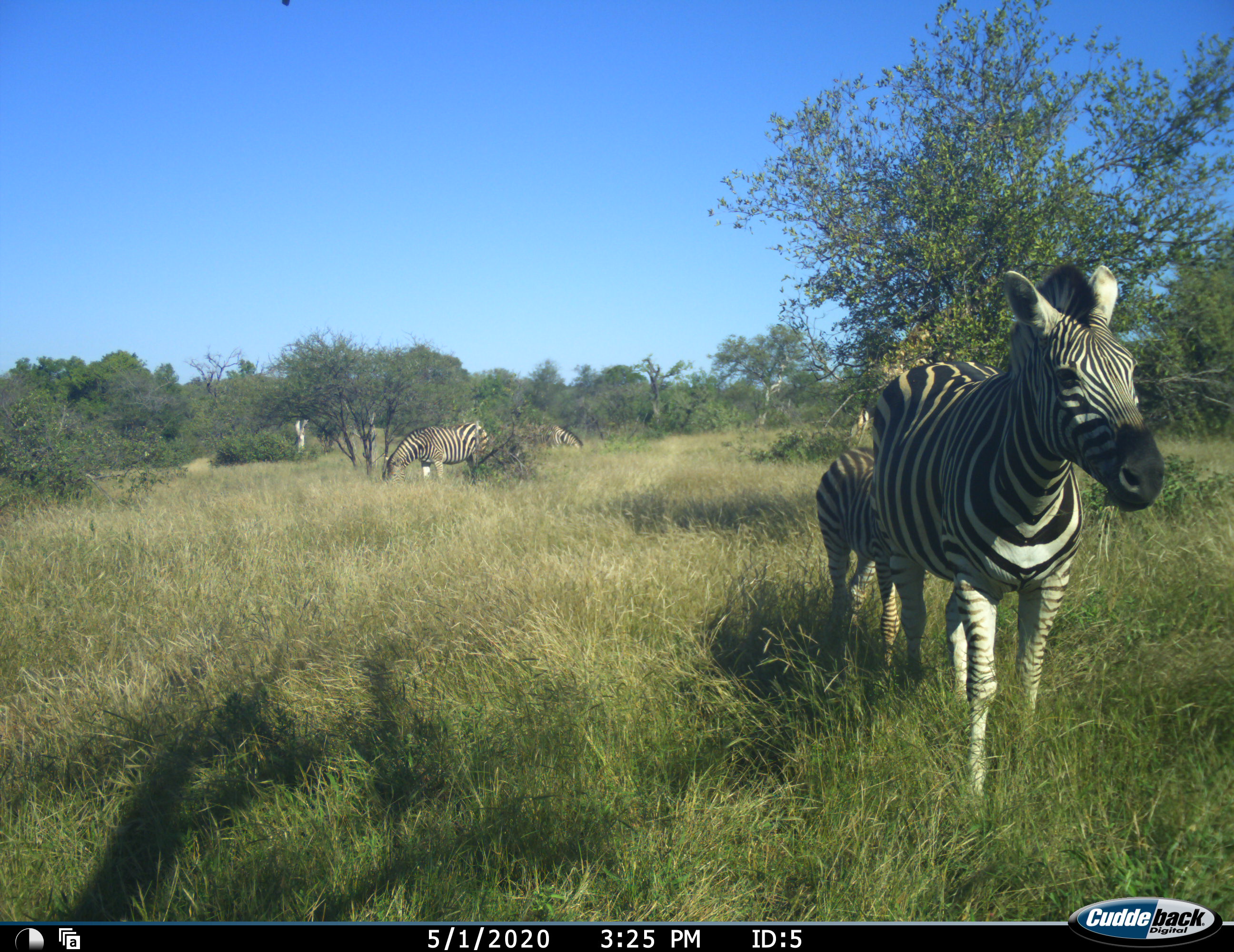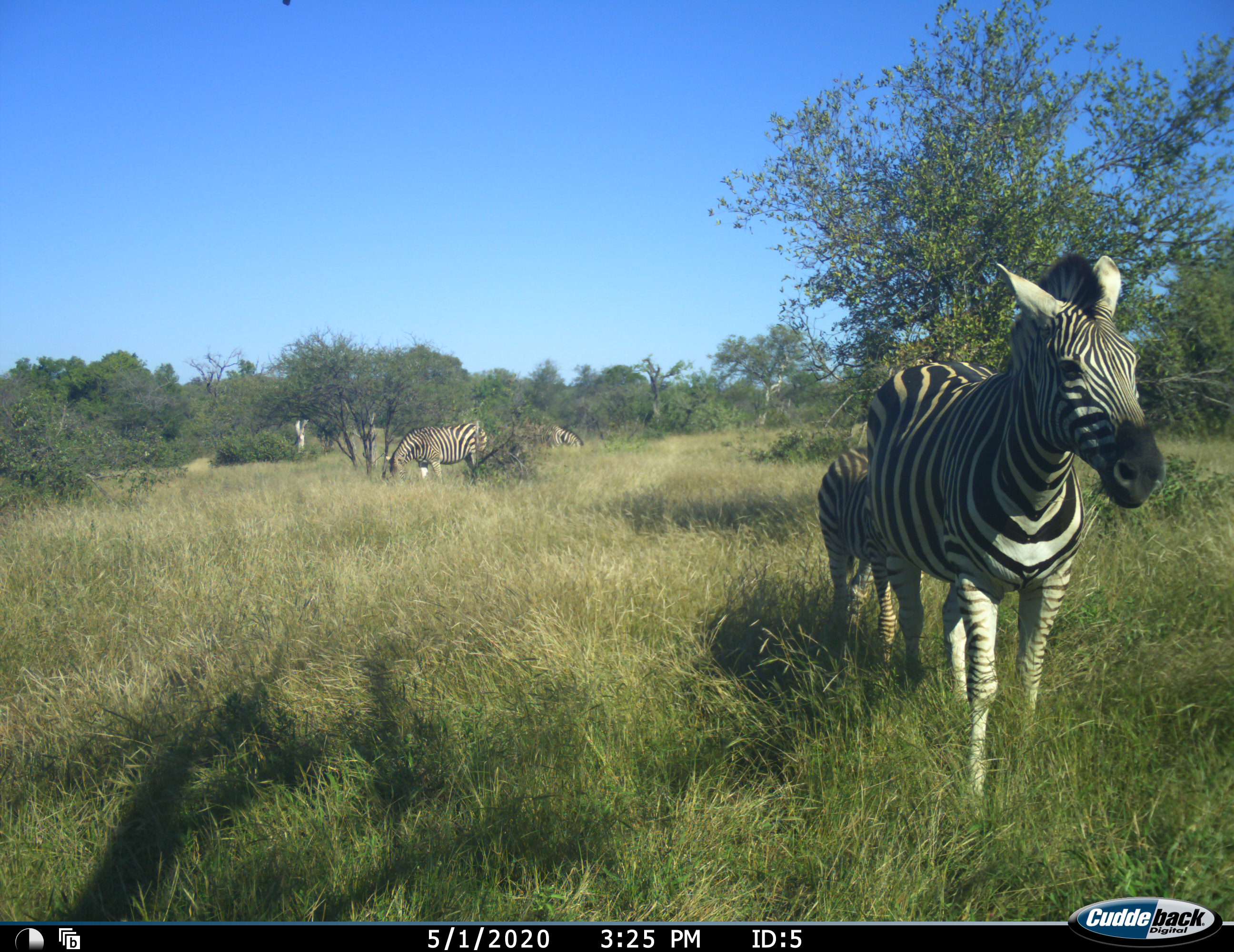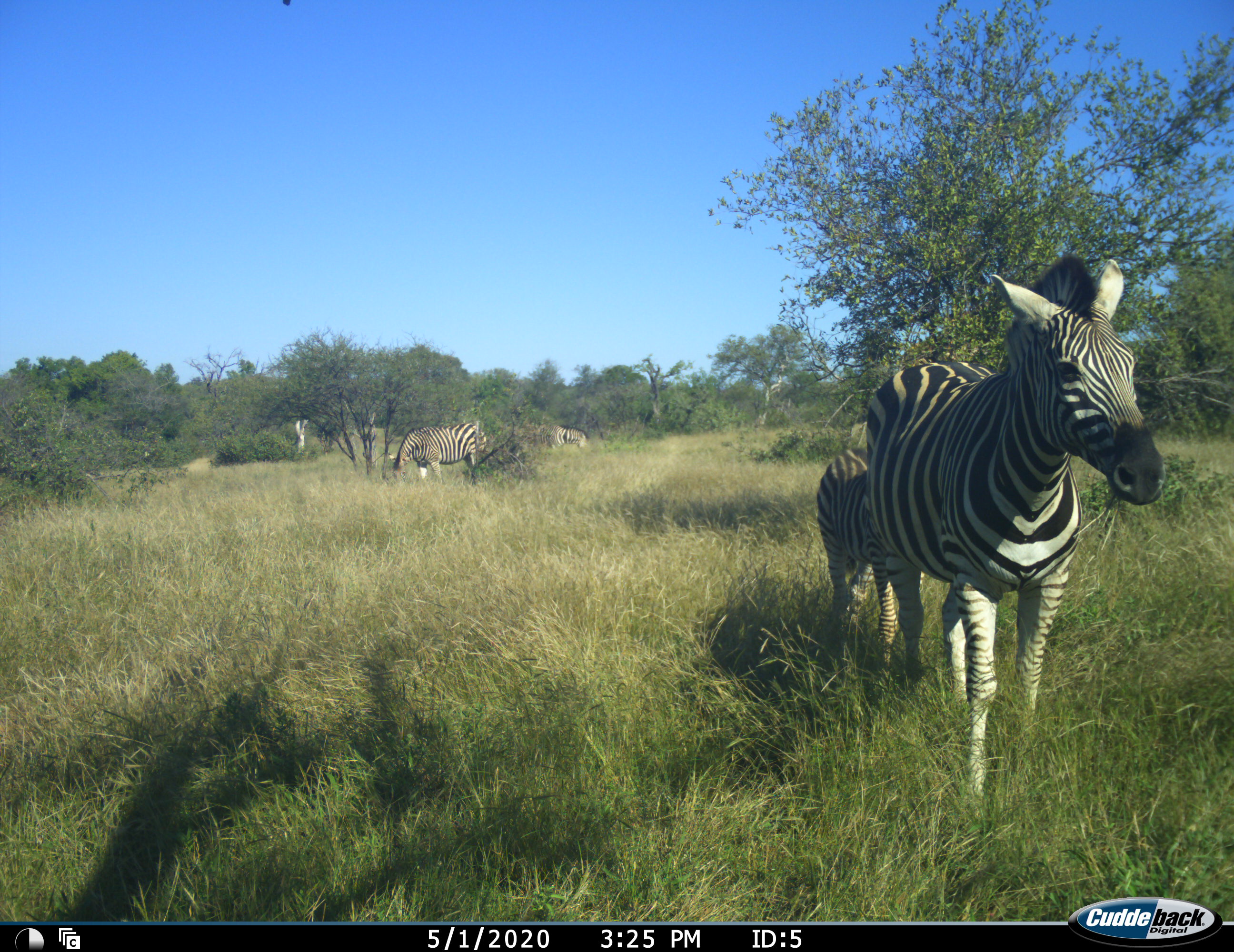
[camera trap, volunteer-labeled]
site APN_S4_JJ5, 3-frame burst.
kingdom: Animalia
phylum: Chordata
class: Mammalia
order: Perissodactyla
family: Equidae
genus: Equus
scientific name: Equus quagga burchellii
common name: burchell's zebra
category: zebraburchells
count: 4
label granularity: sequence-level